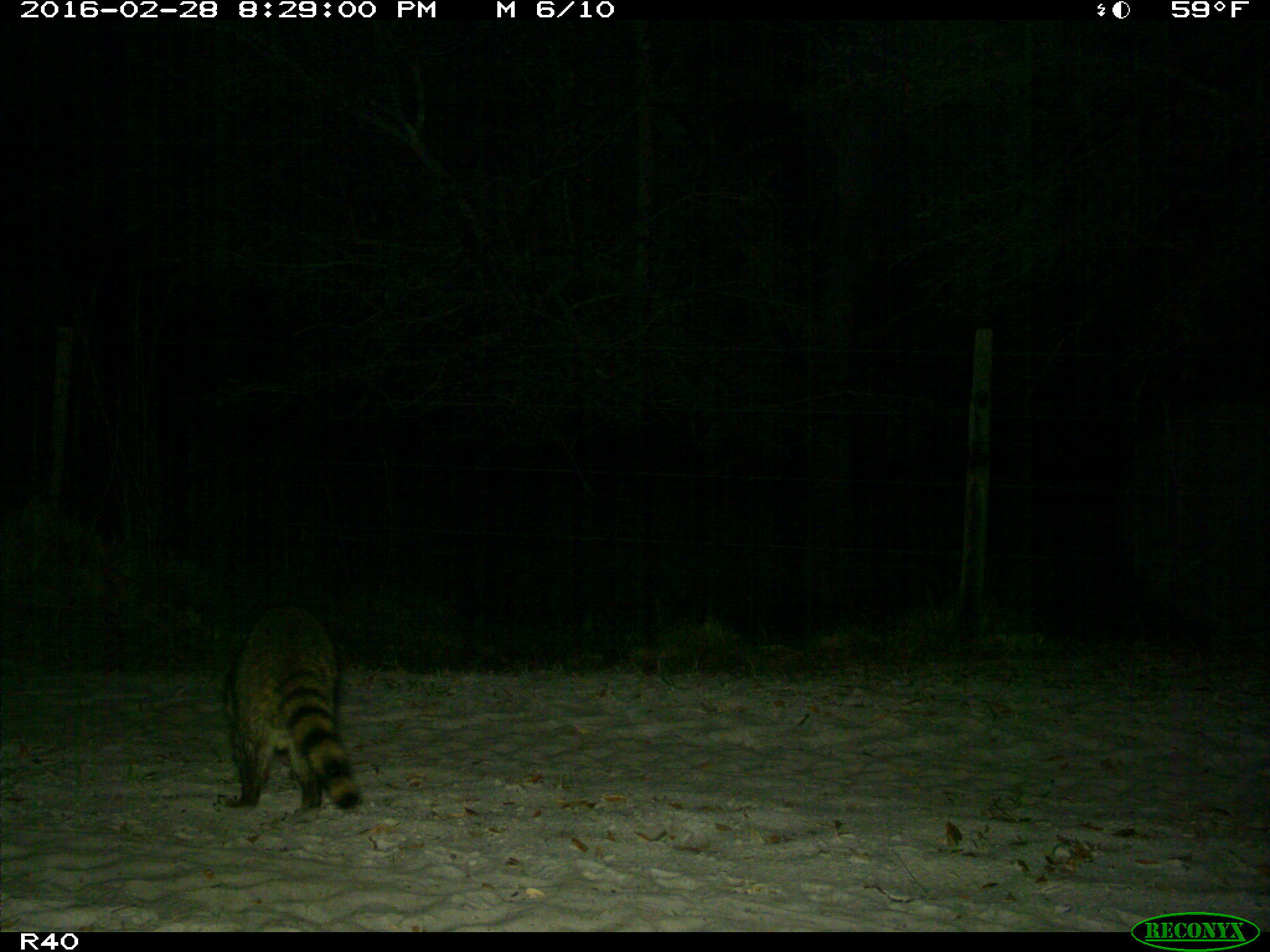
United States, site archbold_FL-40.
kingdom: Animalia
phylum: Chordata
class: Mammalia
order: Carnivora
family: Procyonidae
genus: Procyon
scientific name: Procyon lotor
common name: common raccoon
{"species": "Procyon lotor (common raccoon)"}